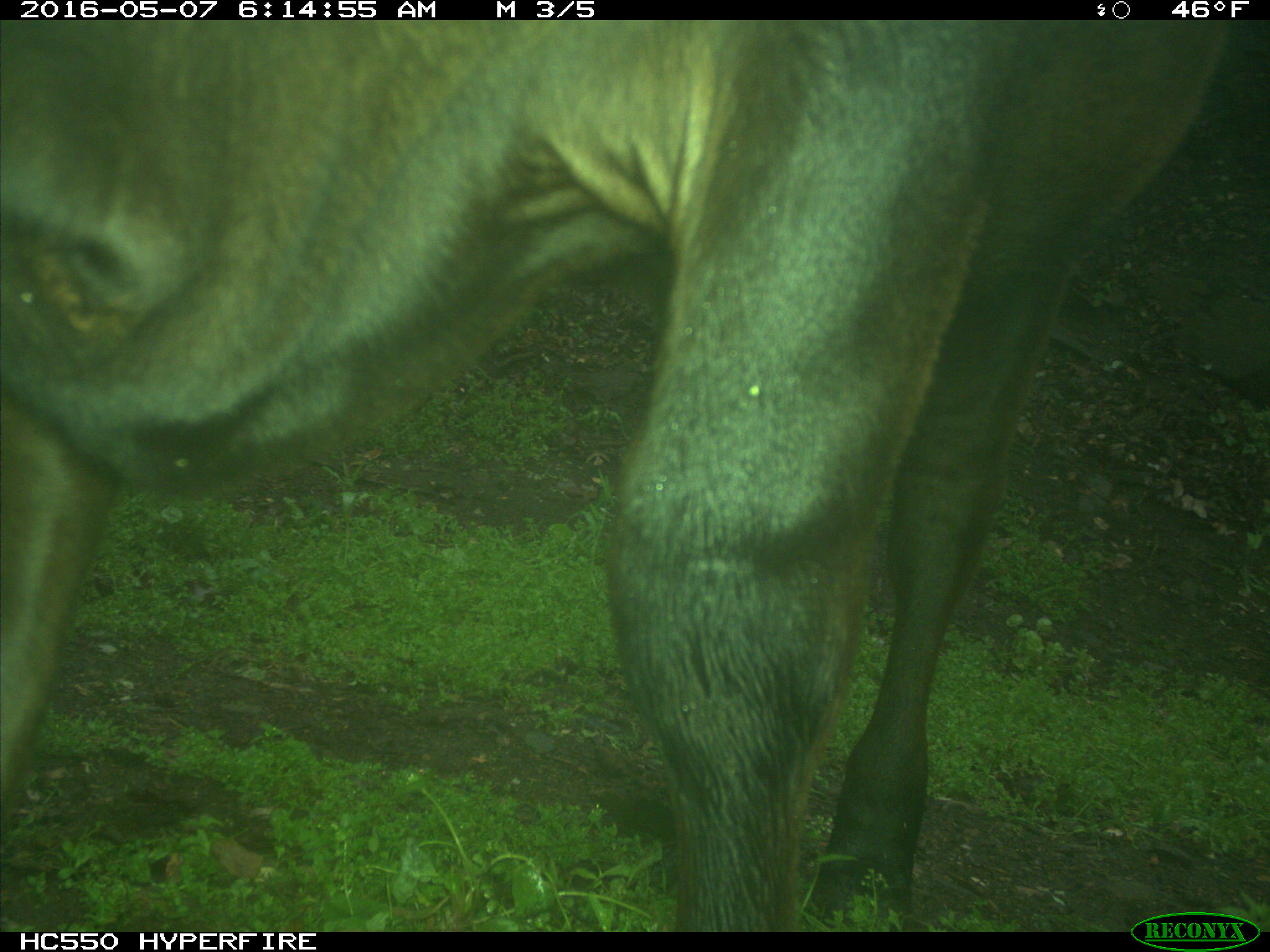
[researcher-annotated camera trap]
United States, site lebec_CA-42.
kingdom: Animalia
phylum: Chordata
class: Mammalia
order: Artiodactyla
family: Bovidae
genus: Bos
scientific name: Bos taurus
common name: domestic cow